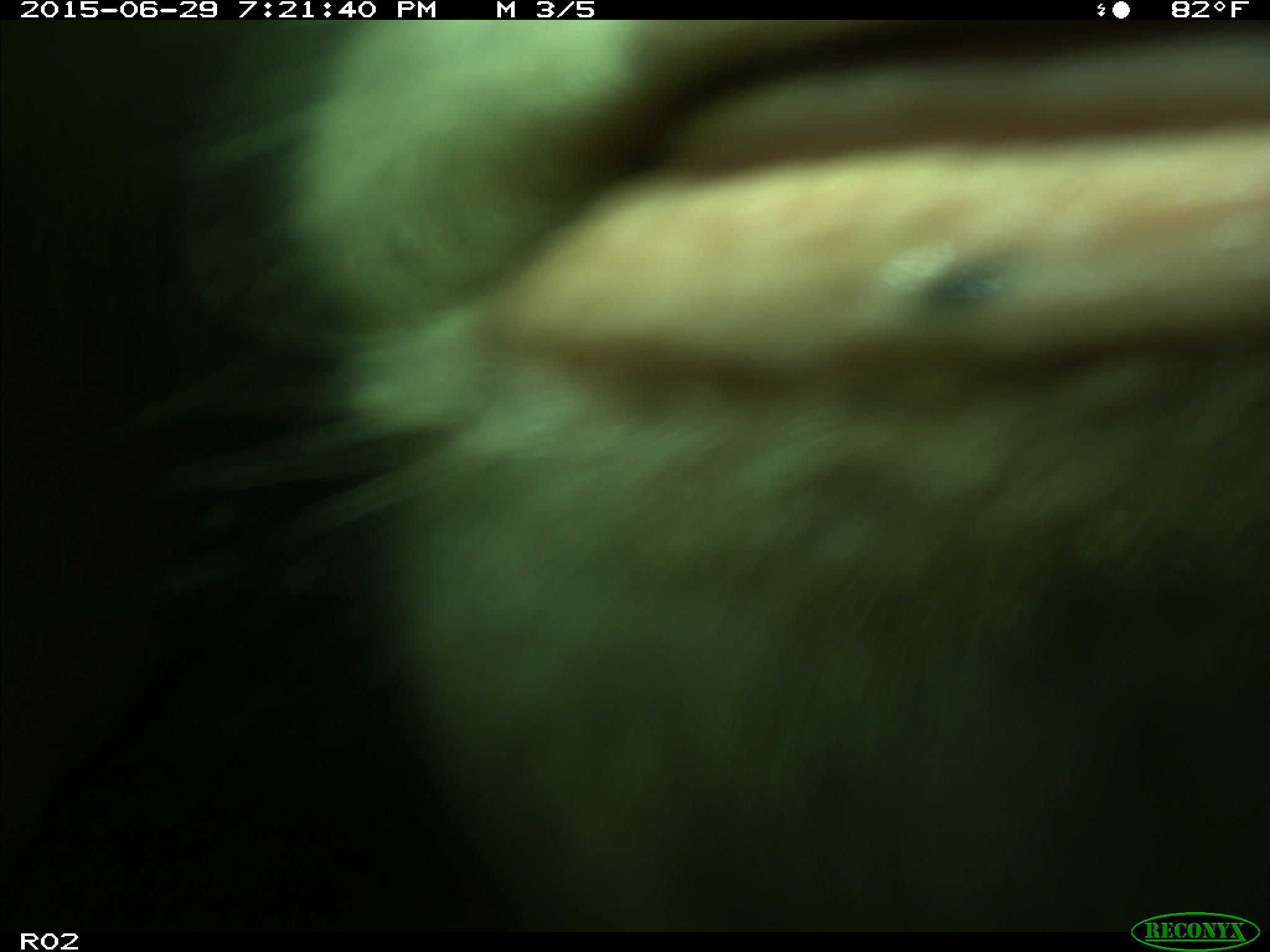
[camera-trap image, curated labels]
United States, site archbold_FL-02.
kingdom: Animalia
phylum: Chordata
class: Mammalia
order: Artiodactyla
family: Bovidae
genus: Bos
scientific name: Bos taurus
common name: domestic cow